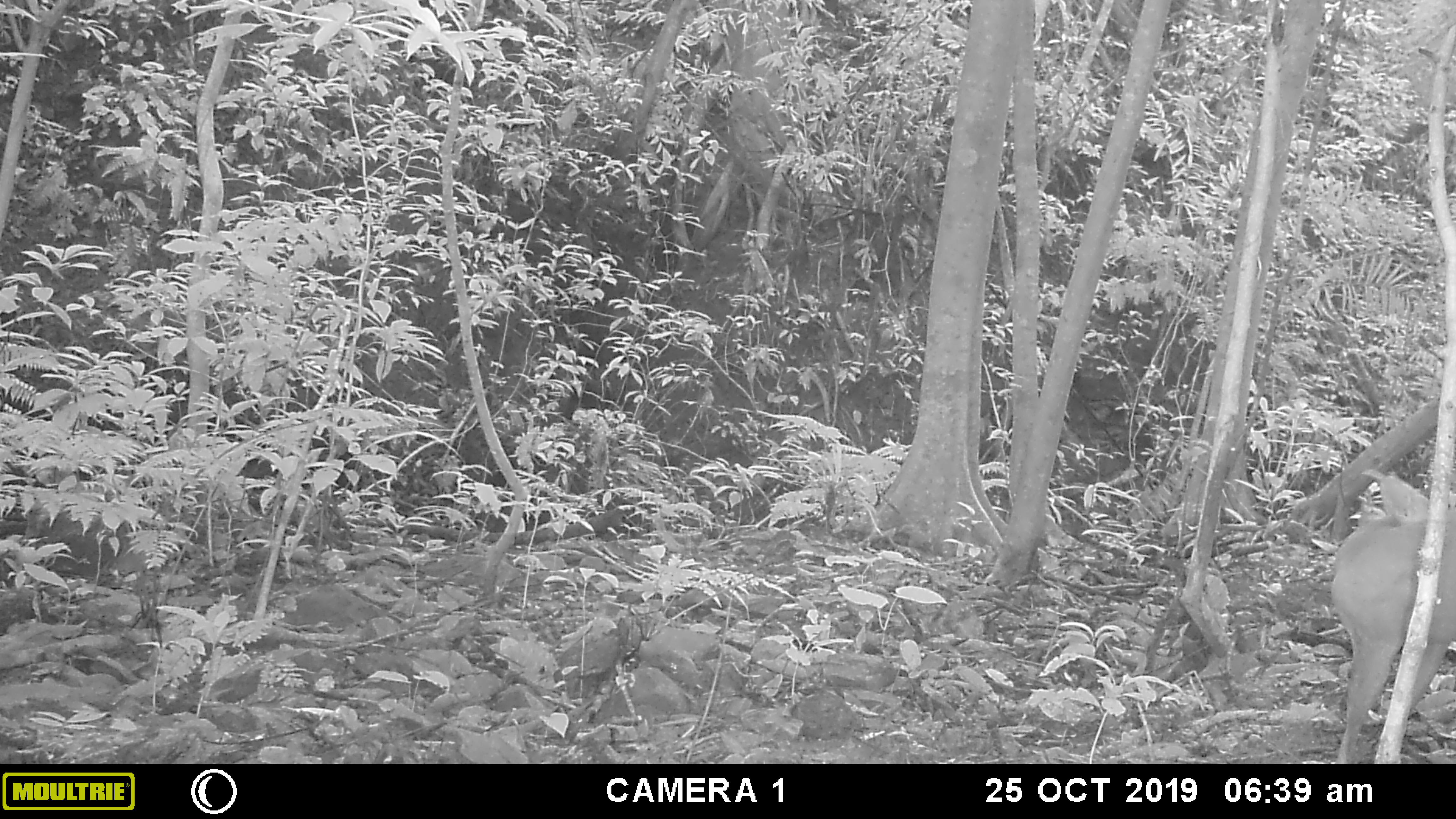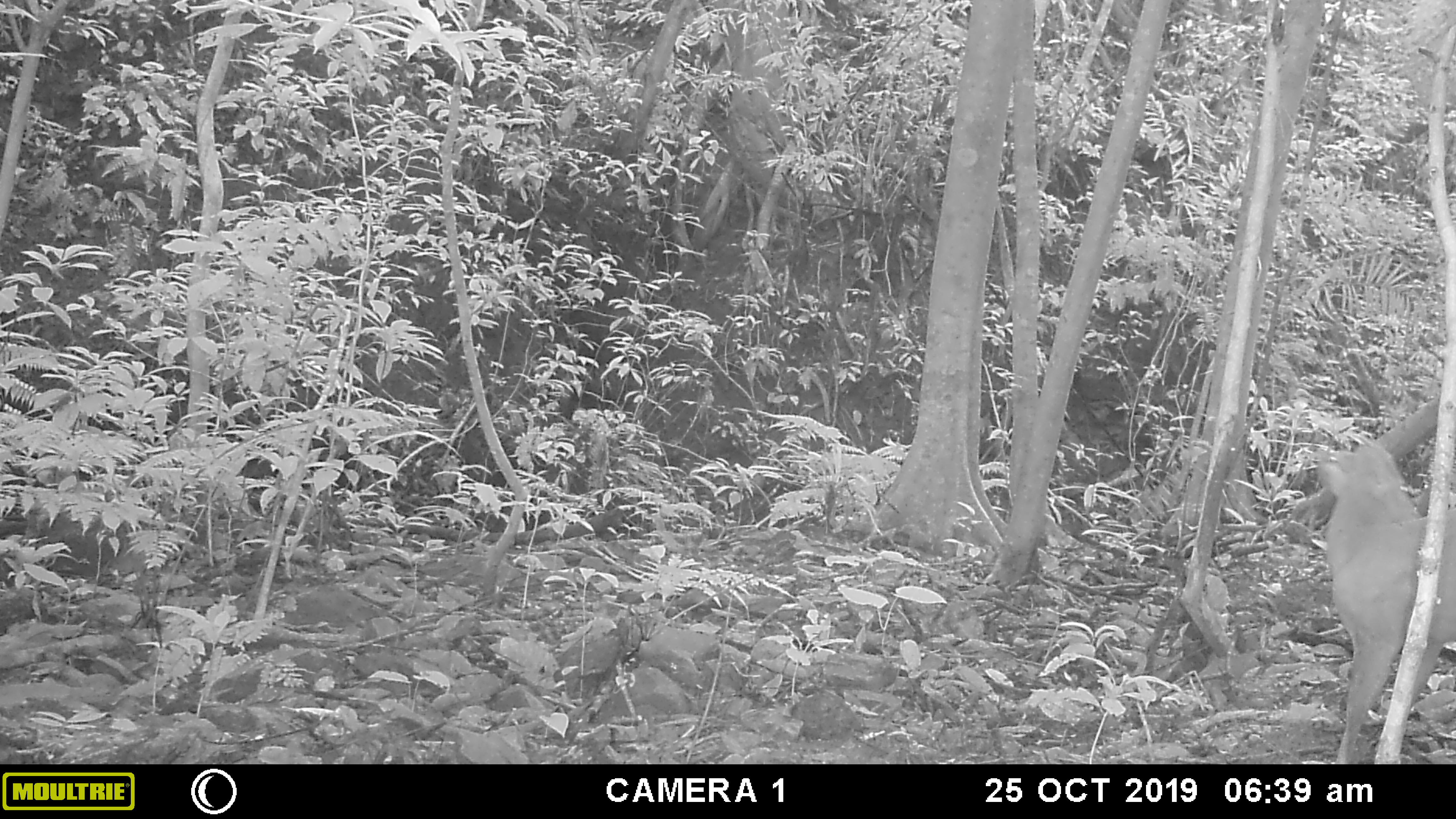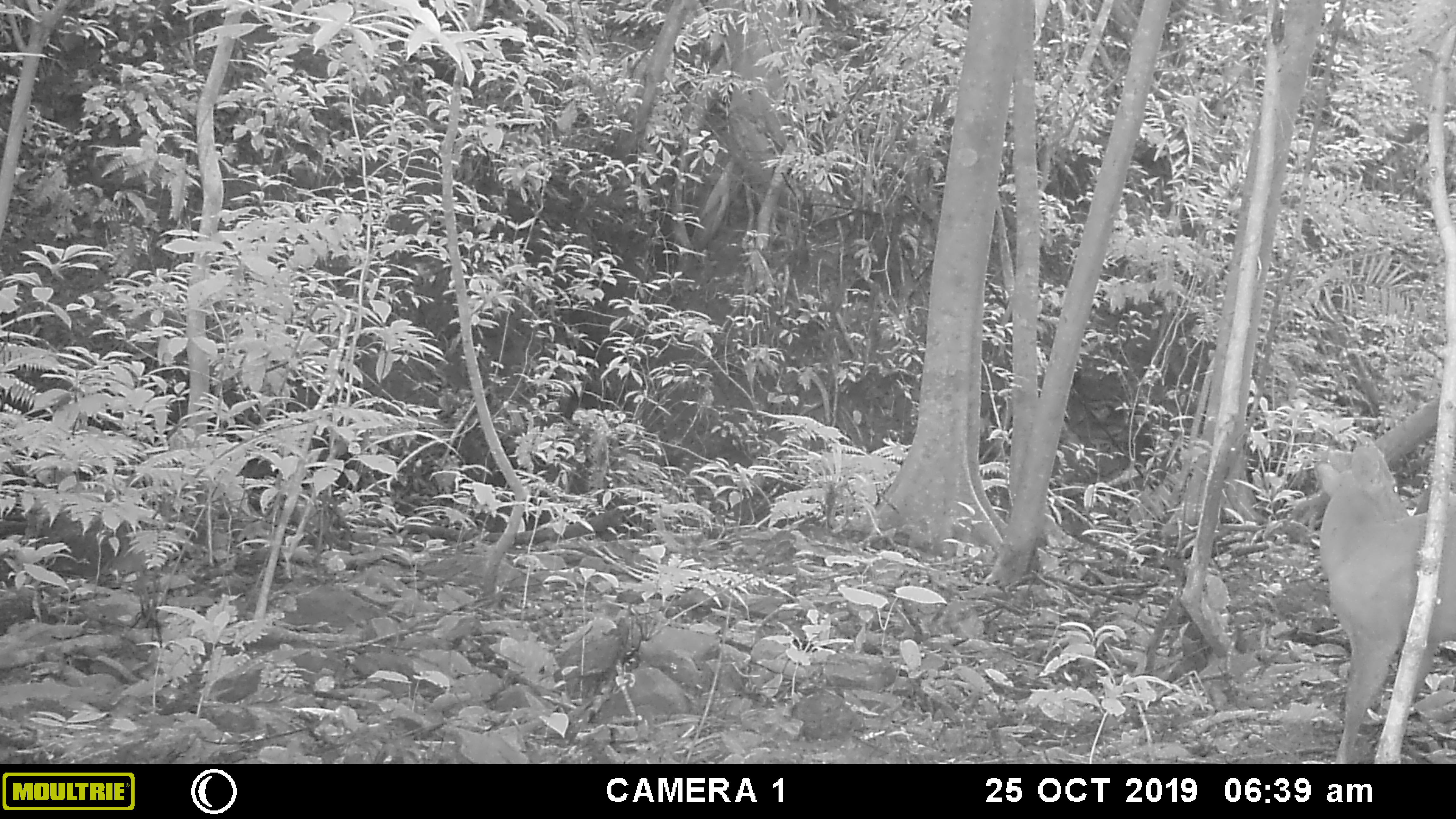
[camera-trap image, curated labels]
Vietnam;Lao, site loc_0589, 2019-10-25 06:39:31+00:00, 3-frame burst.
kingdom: Animalia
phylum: Chordata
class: Mammalia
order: Artiodactyla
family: Cervidae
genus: Muntiacus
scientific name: Muntiacus muntjak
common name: red muntjac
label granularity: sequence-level